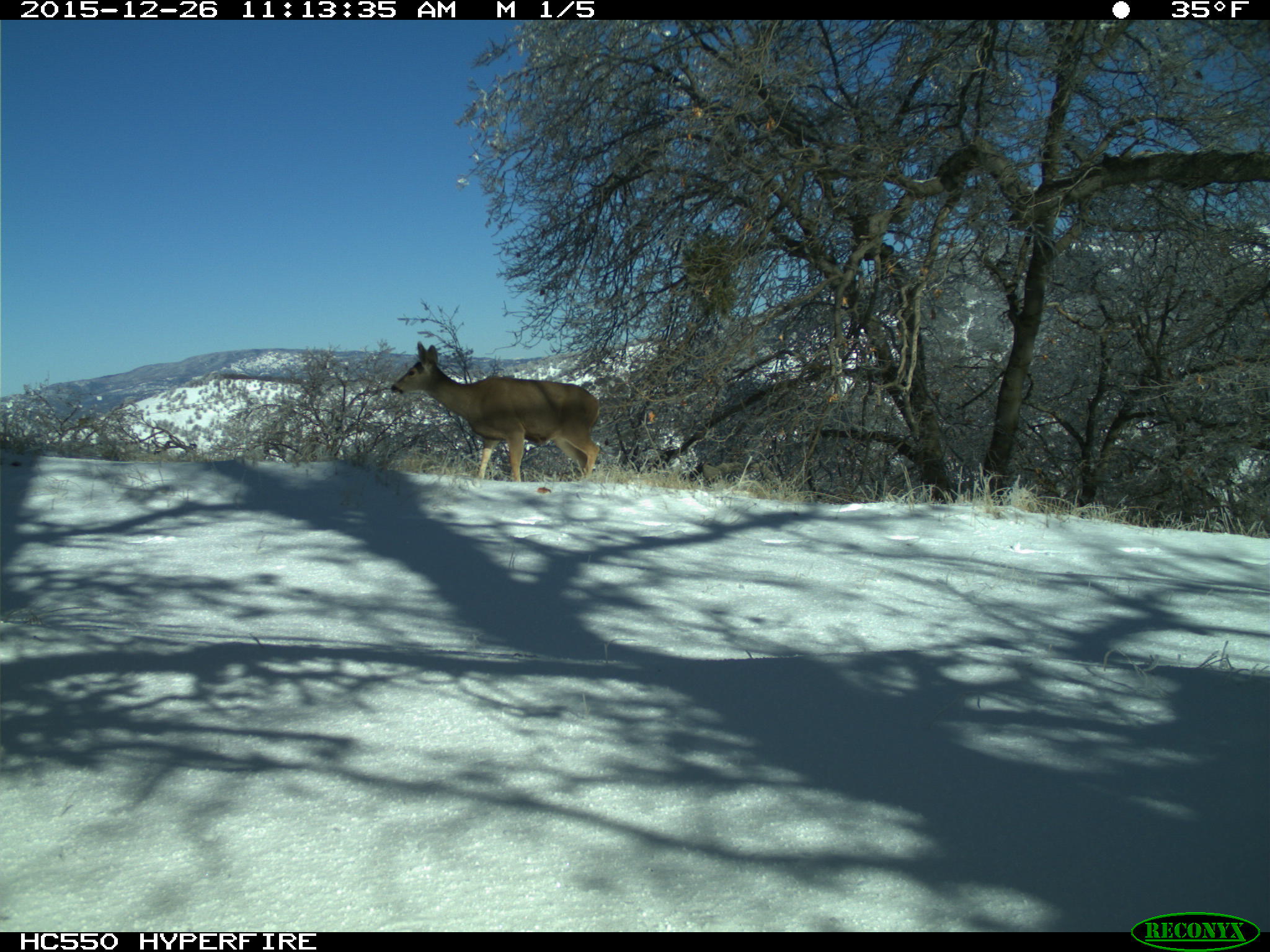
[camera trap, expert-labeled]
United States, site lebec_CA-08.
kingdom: Animalia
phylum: Chordata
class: Mammalia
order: Artiodactyla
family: Cervidae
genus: Odocoileus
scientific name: Odocoileus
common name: deer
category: unidentified deer